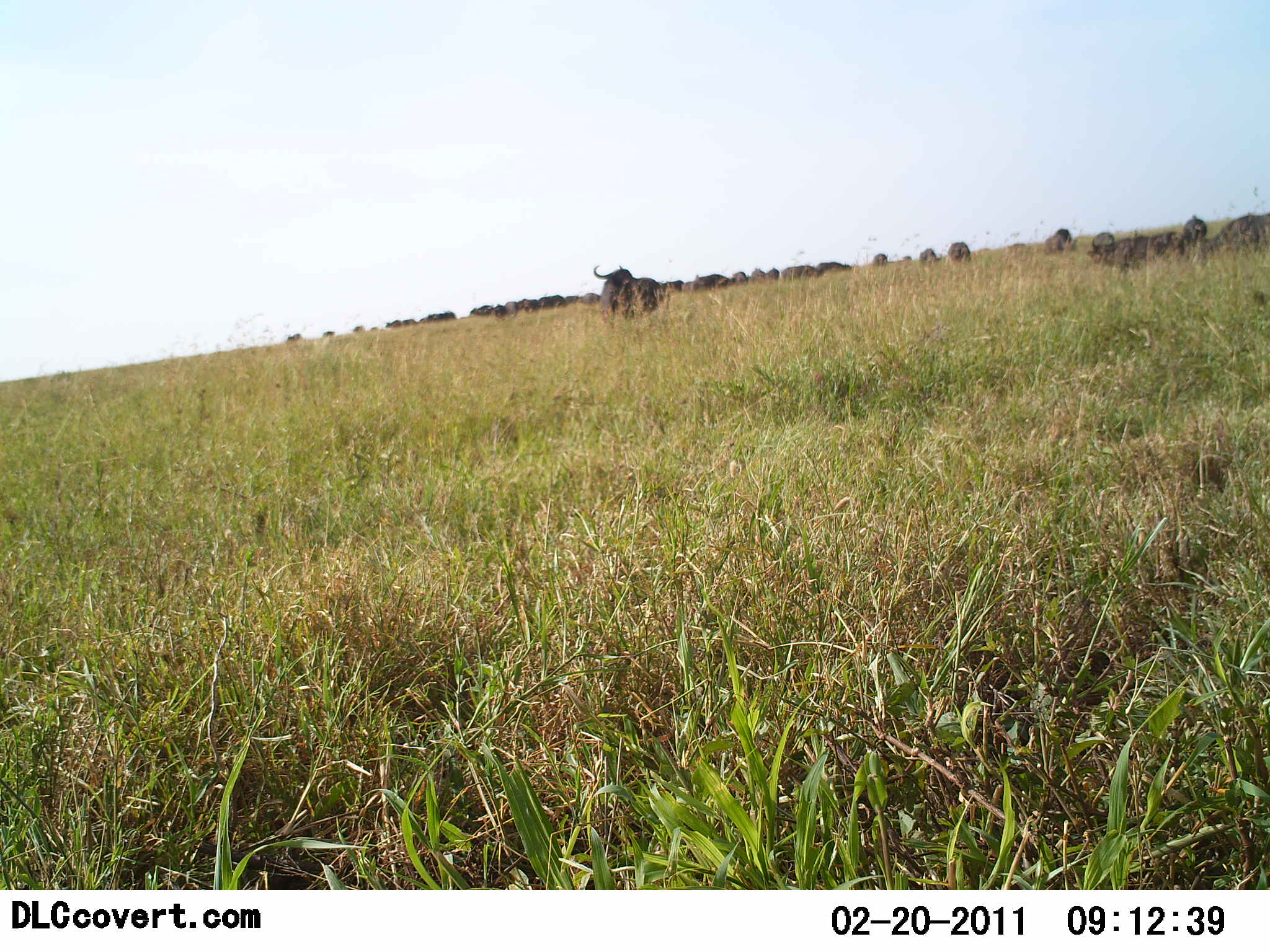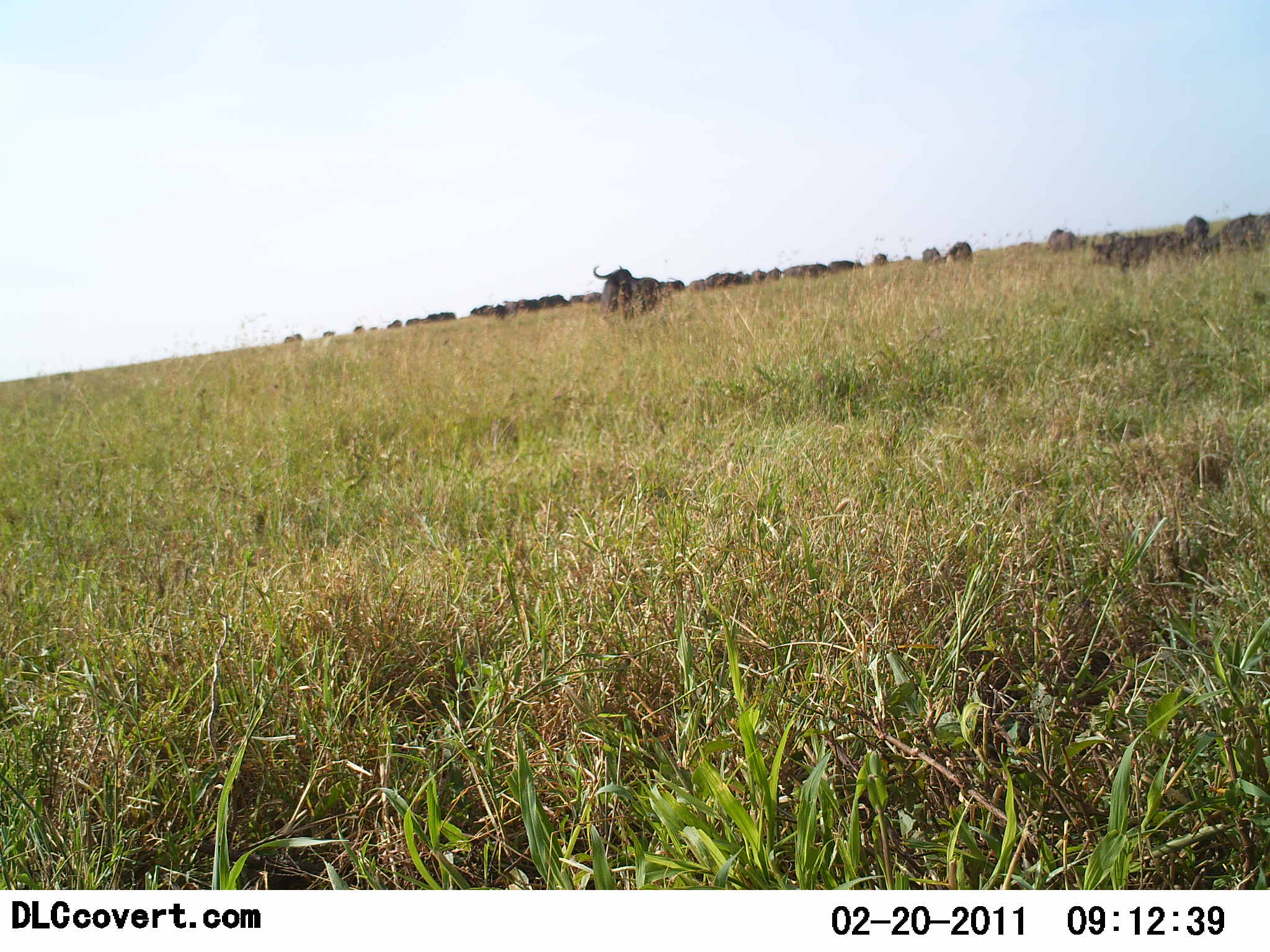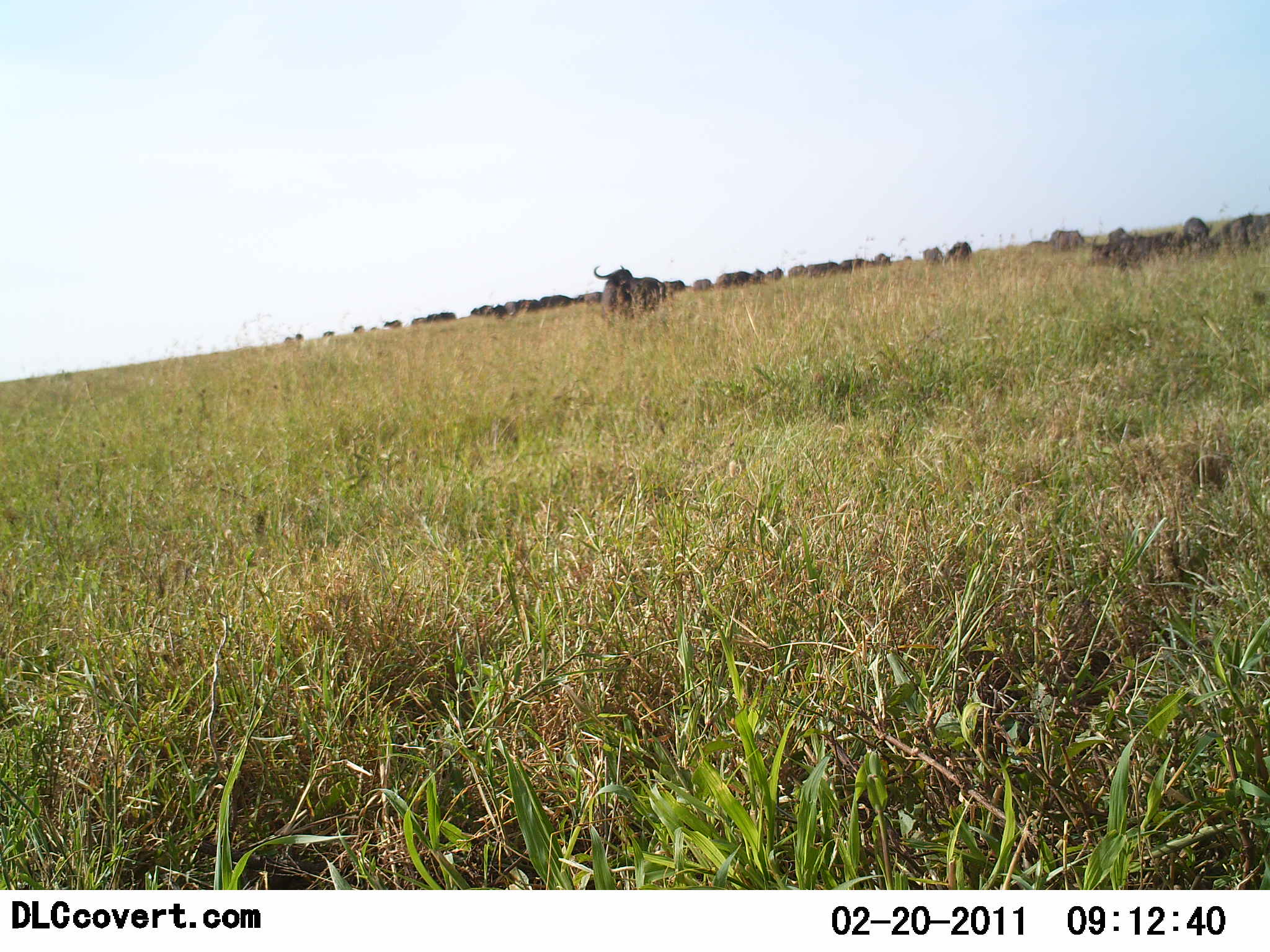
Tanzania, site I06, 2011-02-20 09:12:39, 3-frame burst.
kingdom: Animalia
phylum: Chordata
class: Mammalia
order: Artiodactyla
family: Bovidae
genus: Connochaetes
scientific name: Connochaetes taurinus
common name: blue wildebeest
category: wildebeest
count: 11-50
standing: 62%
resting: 15%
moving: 46%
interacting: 8%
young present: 0%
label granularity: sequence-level